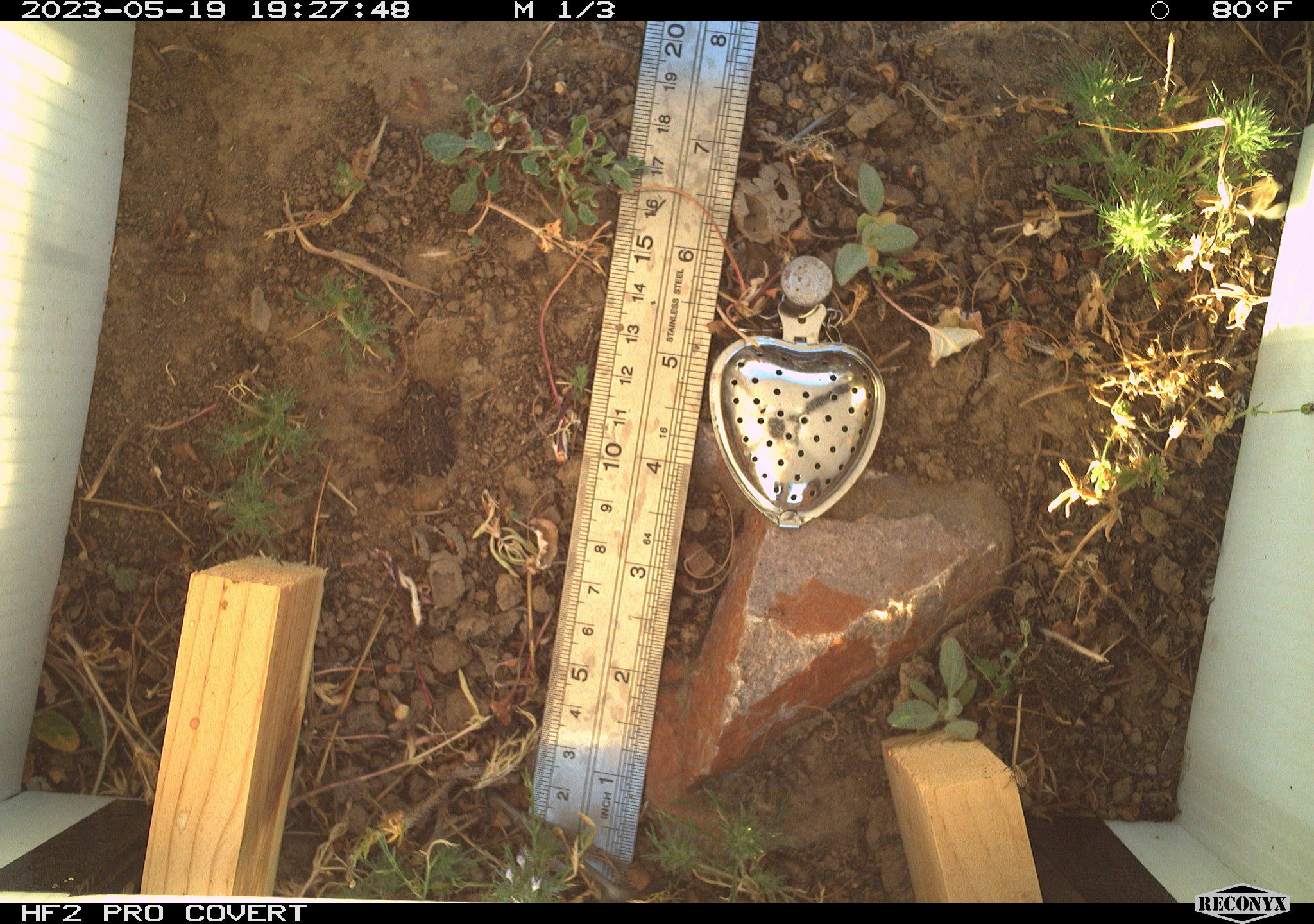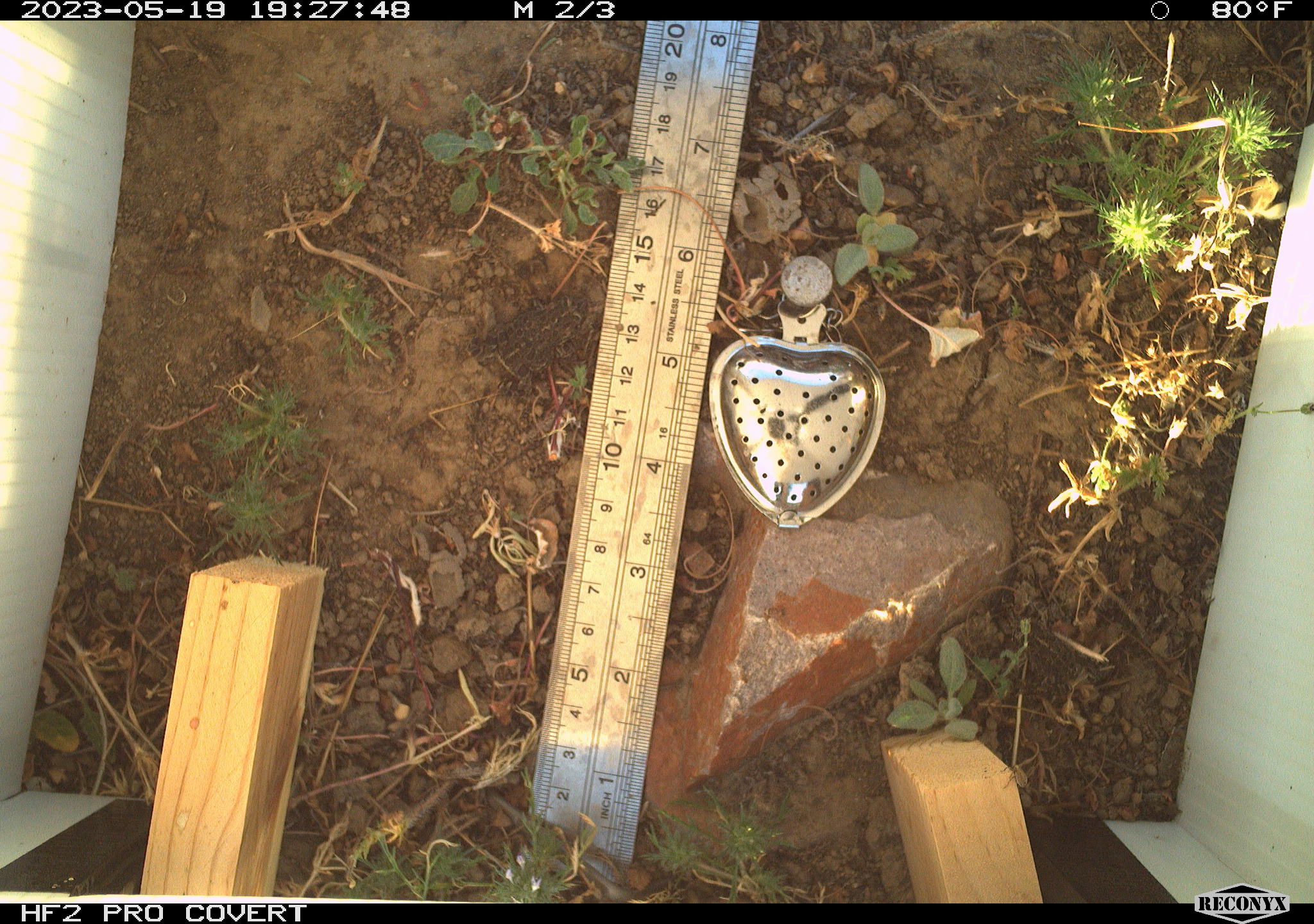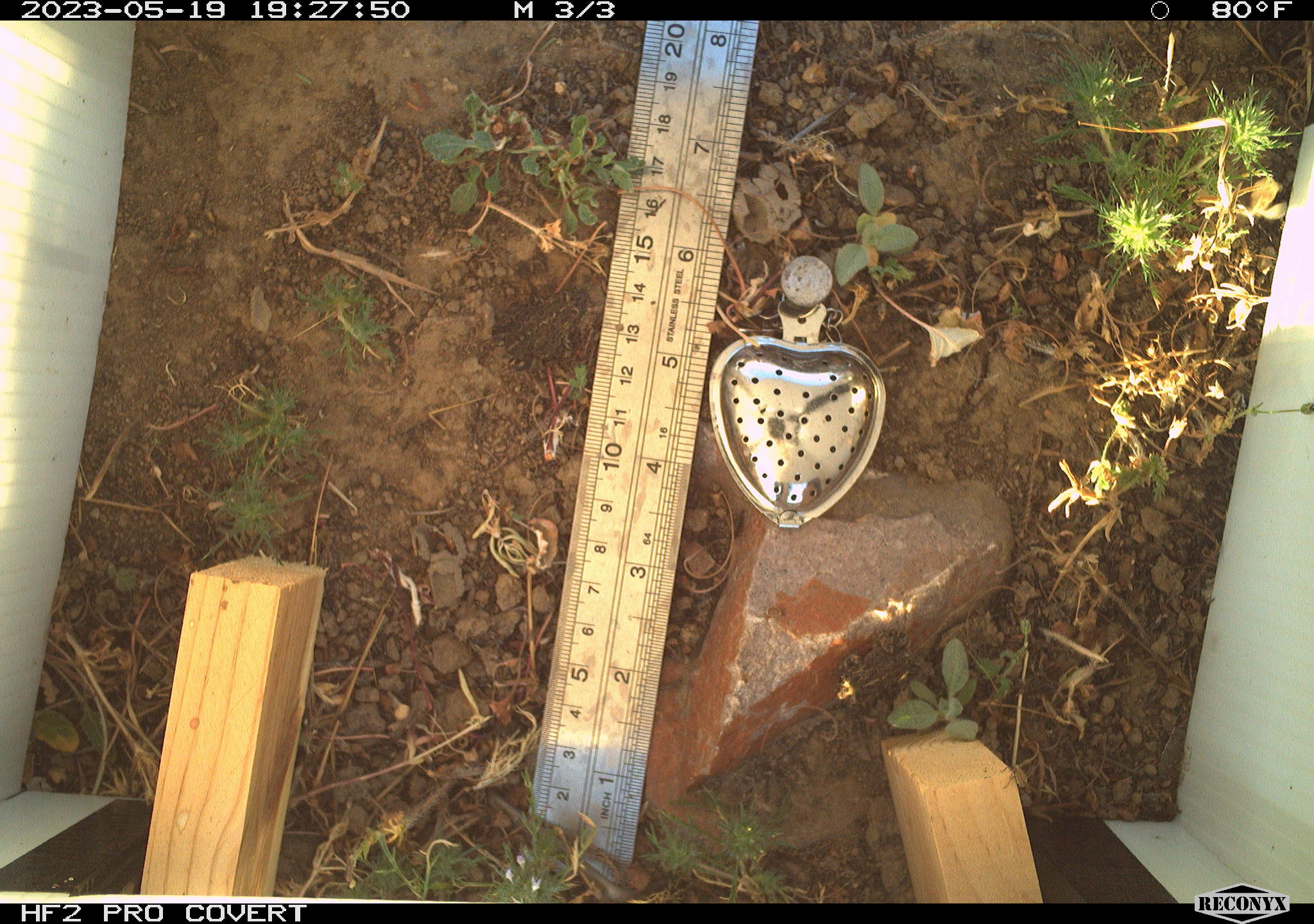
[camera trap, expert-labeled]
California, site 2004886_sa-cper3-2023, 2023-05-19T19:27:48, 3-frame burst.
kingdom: Animalia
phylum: Chordata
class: Amphibia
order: Anura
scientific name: Anura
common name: frogs